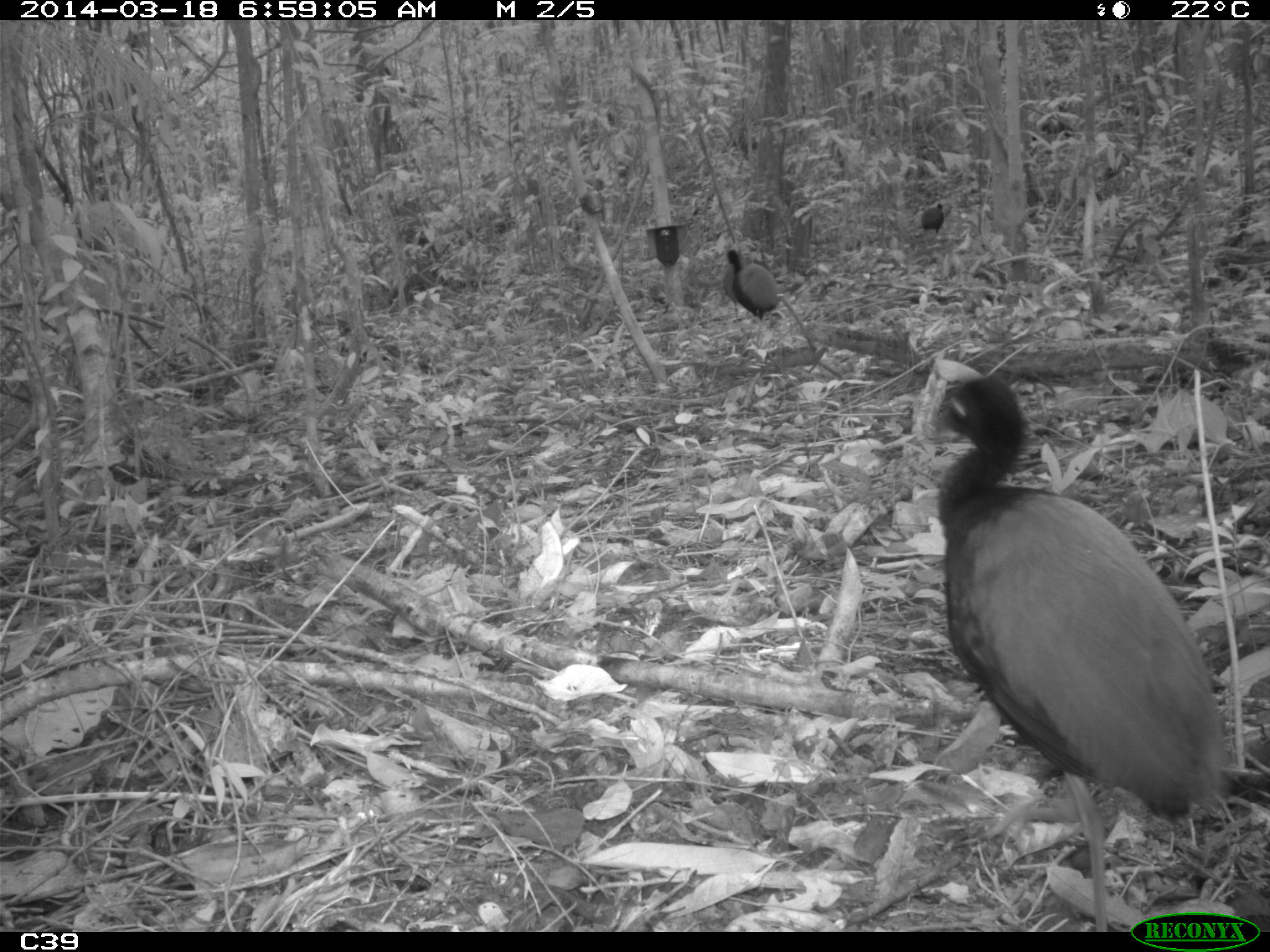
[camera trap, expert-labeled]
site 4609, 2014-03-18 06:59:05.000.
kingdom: Animalia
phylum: Chordata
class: Aves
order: Gruiformes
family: Psophiidae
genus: Psophia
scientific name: Psophia crepitans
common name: gray-winged trumpeter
Psophia crepitans (gray-winged trumpeter), count 11, age adult.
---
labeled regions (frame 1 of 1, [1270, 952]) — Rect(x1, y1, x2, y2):
psophia crepitans: Rect(919, 373, 1227, 932); Rect(725, 248, 779, 321); Rect(920, 202, 944, 233)